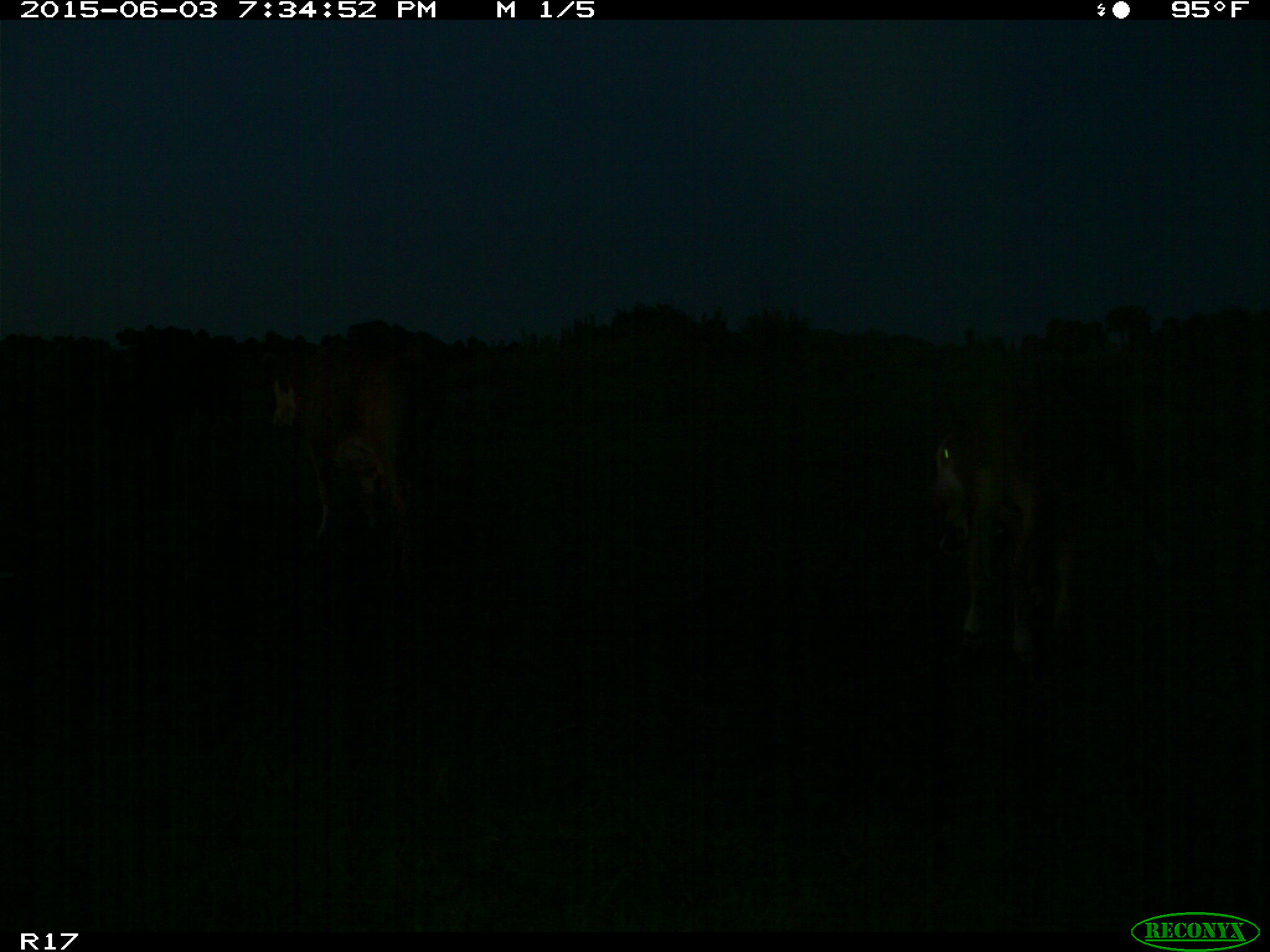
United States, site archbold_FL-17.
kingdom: Animalia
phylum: Chordata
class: Mammalia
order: Artiodactyla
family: Bovidae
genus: Bos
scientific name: Bos taurus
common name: domestic cow